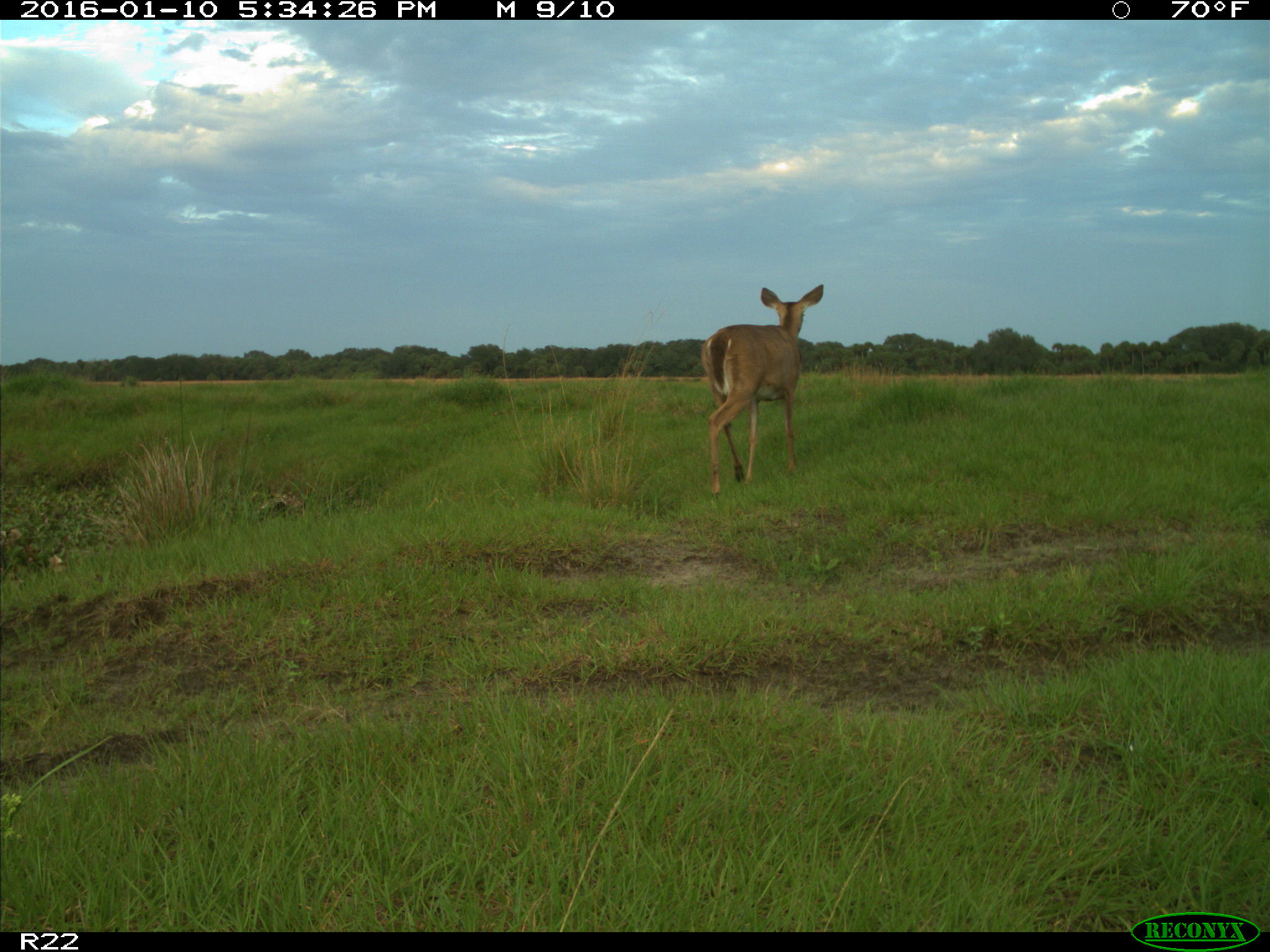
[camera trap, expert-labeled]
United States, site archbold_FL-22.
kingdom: Animalia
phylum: Chordata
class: Mammalia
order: Artiodactyla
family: Cervidae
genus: Odocoileus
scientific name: Odocoileus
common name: deer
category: unidentified deer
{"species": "unidentified deer (deer) (Odocoileus)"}